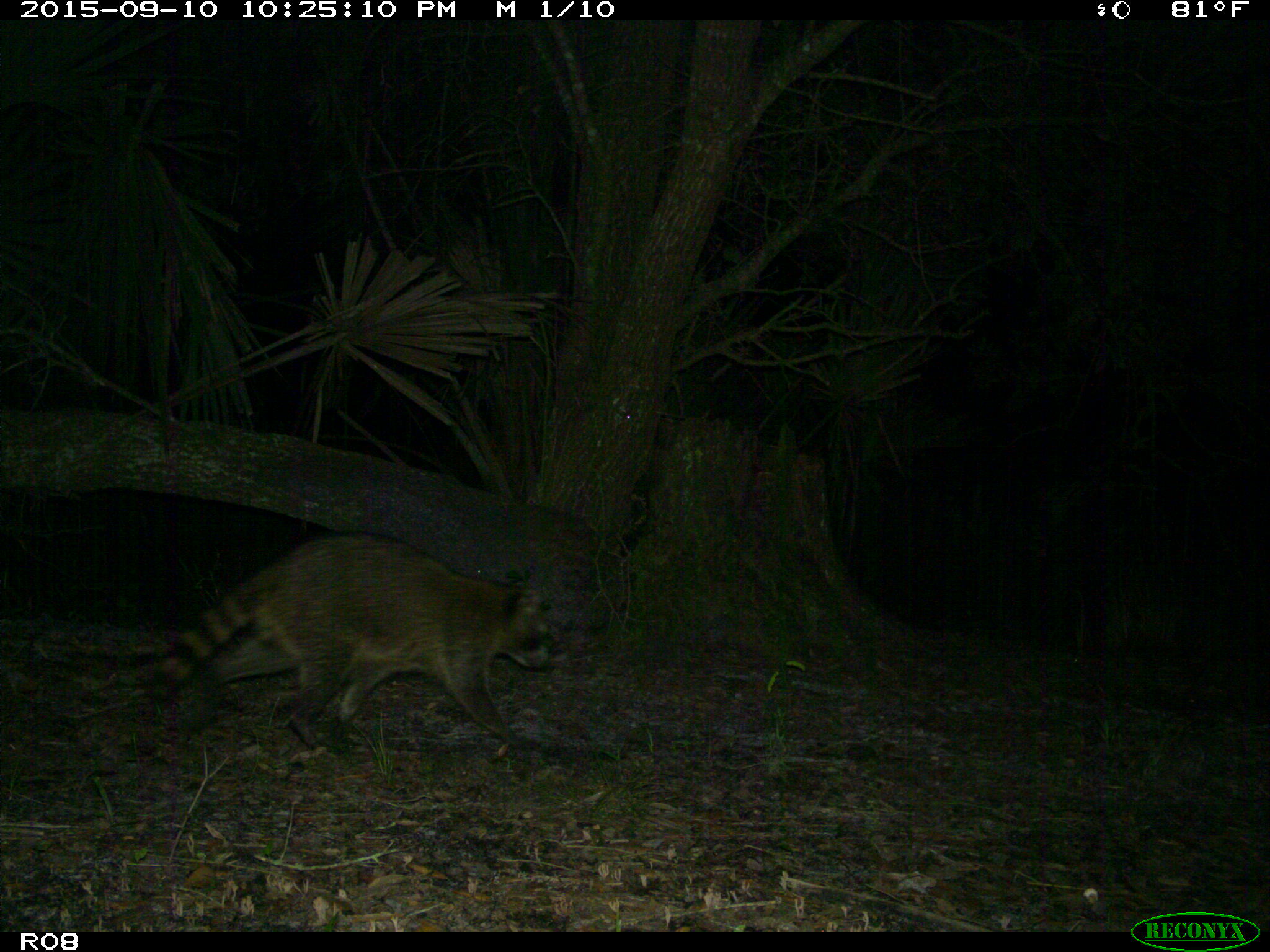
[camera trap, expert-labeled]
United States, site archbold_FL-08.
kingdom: Animalia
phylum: Chordata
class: Mammalia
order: Carnivora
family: Procyonidae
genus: Procyon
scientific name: Procyon lotor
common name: common raccoon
Procyon lotor (common raccoon).